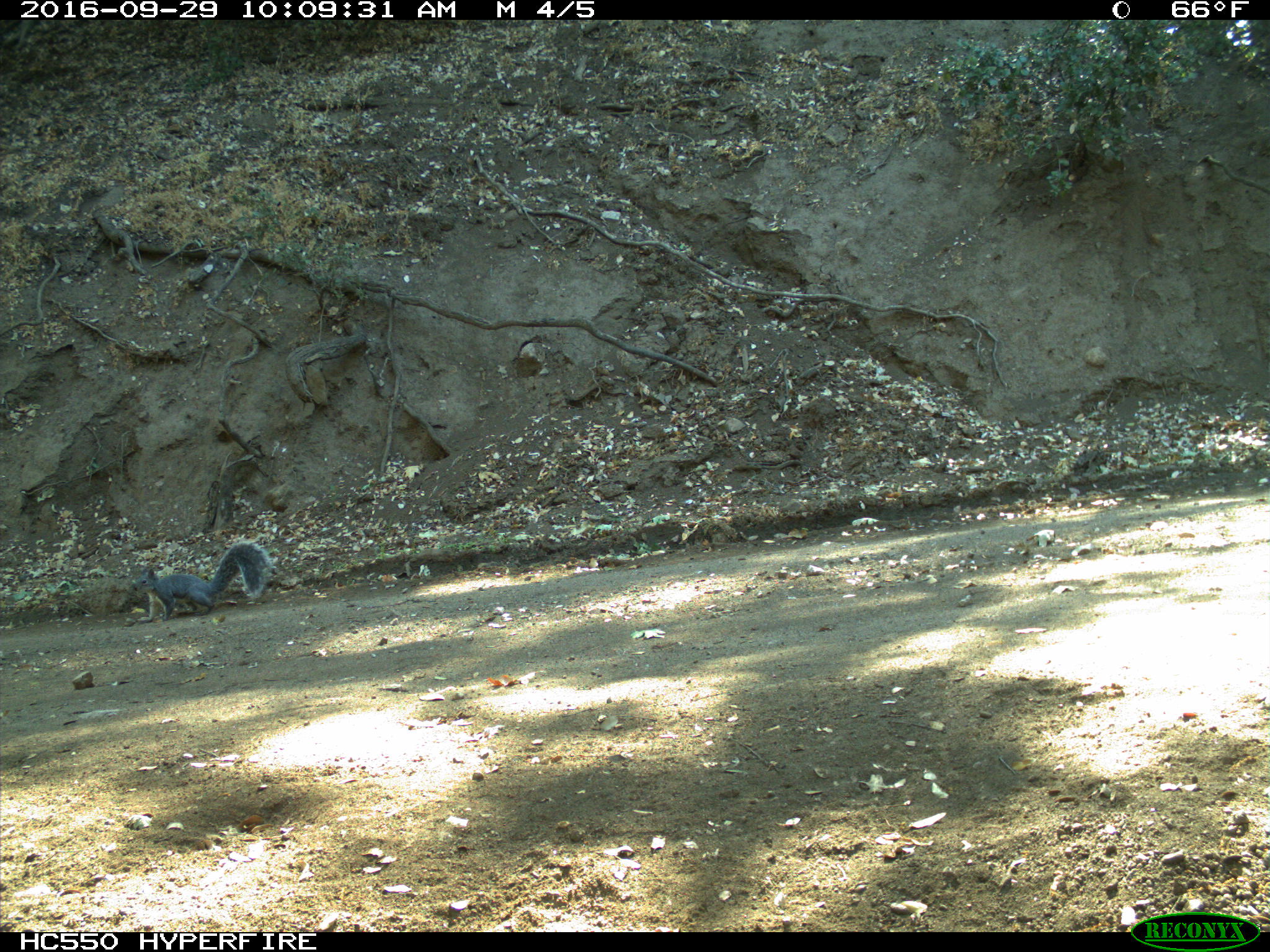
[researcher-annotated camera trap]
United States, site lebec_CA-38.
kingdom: Animalia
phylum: Chordata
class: Mammalia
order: Rodentia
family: Sciuridae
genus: Sciurus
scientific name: Sciurus carolinensis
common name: eastern gray squirrel